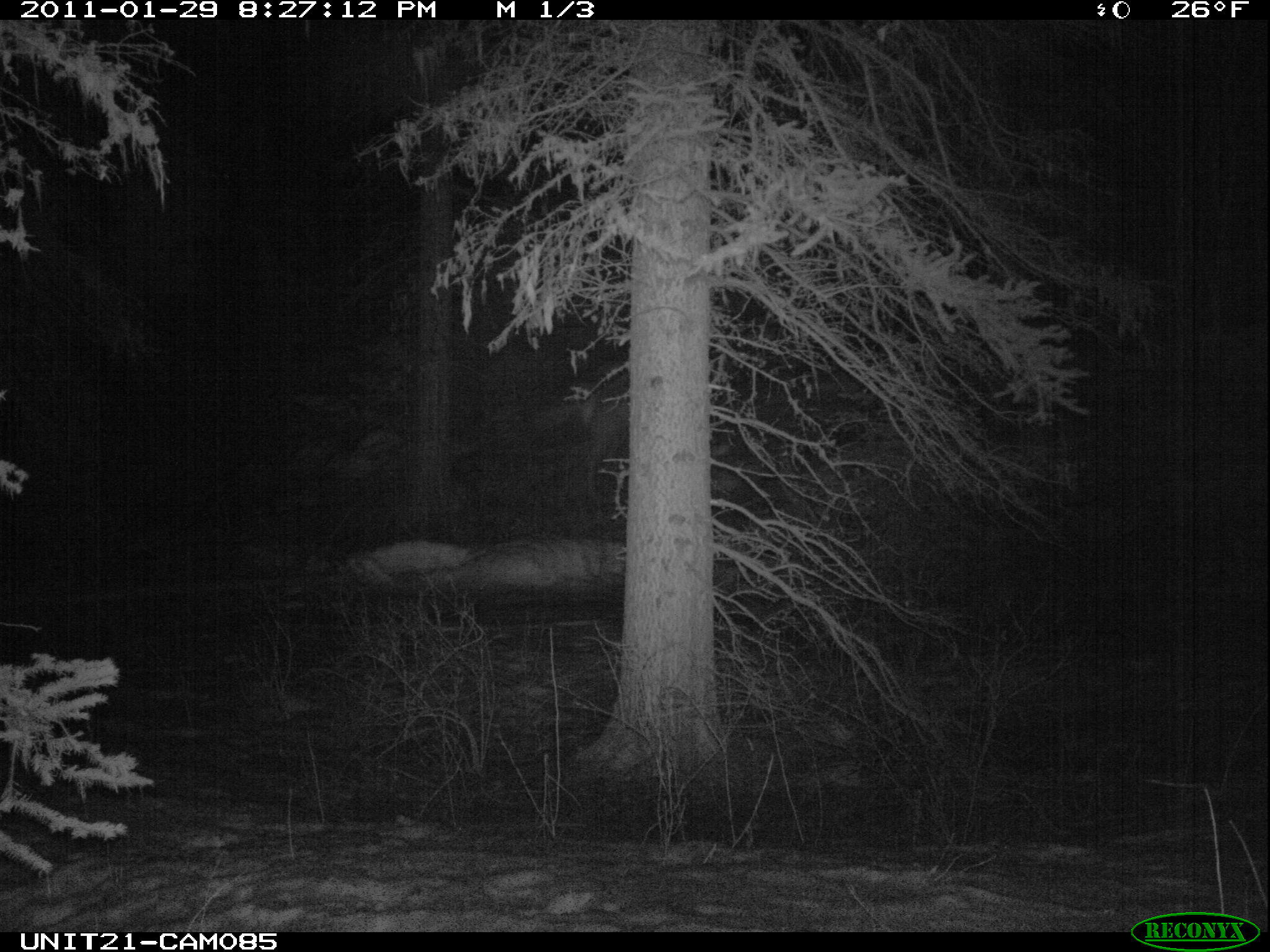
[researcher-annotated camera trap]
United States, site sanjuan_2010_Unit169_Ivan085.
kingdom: Animalia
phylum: Chordata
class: Mammalia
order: Artiodactyla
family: Cervidae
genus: Odocoileus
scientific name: Odocoileus hemionus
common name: mule deer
Odocoileus hemionus (mule deer).